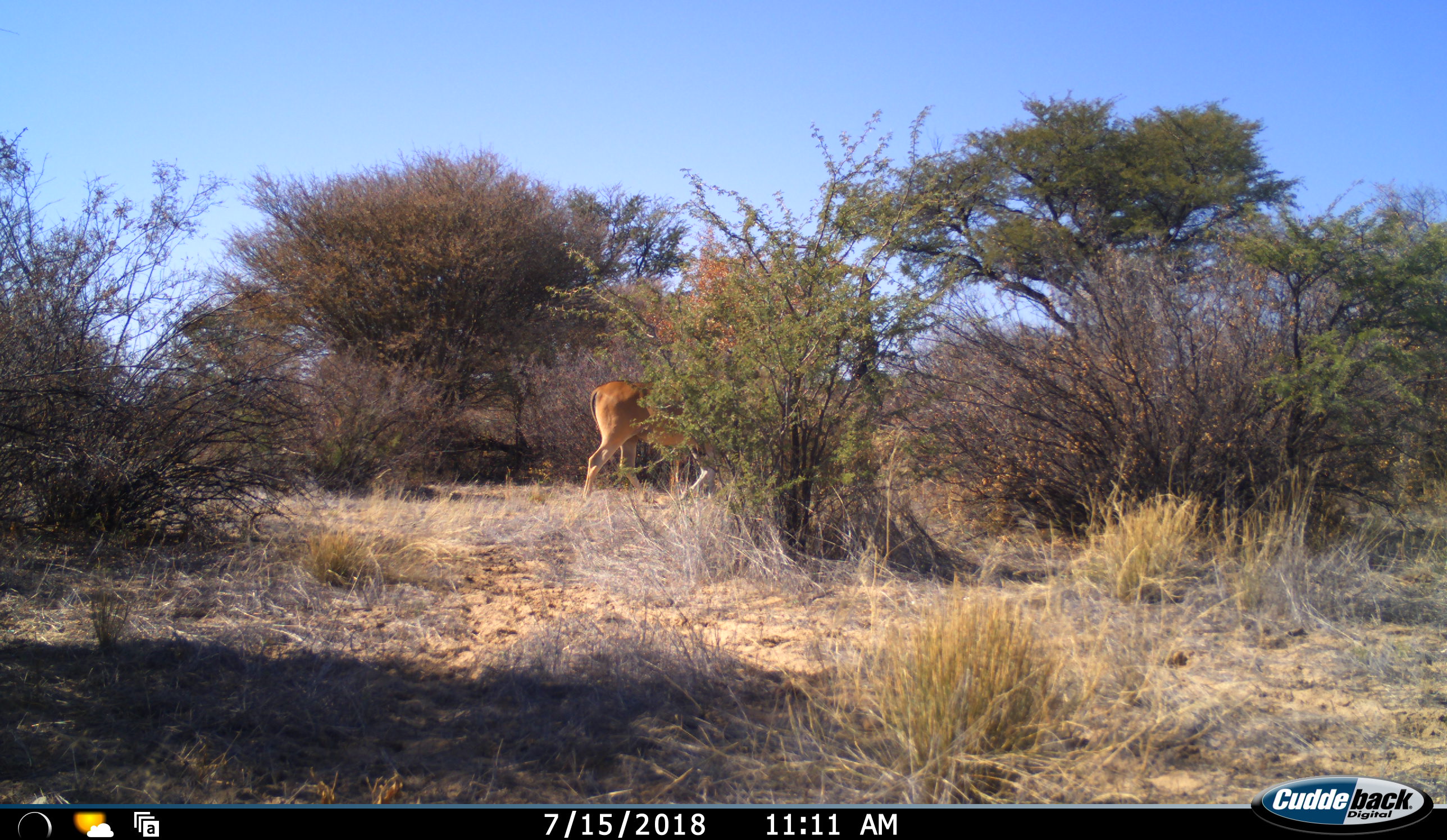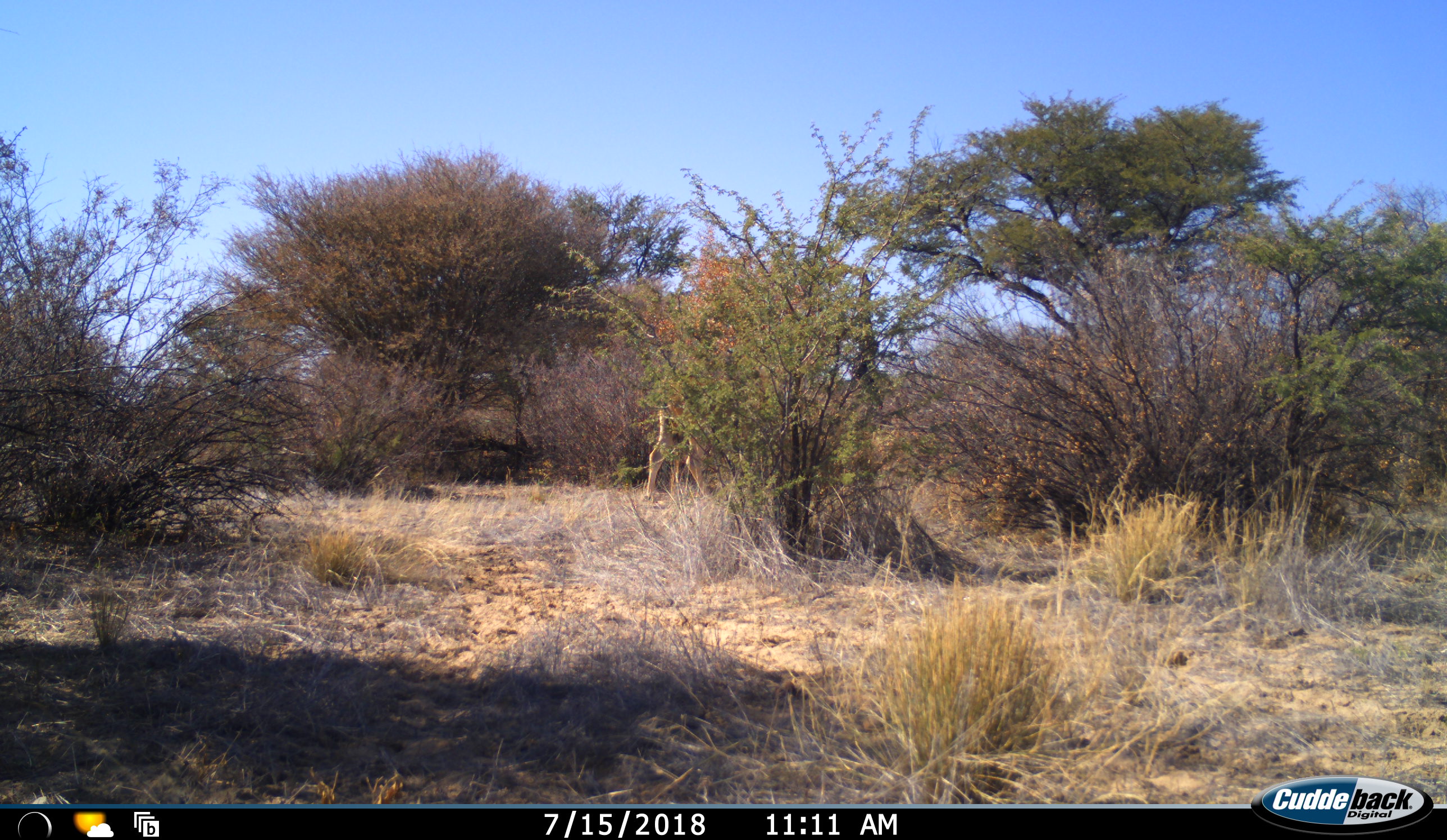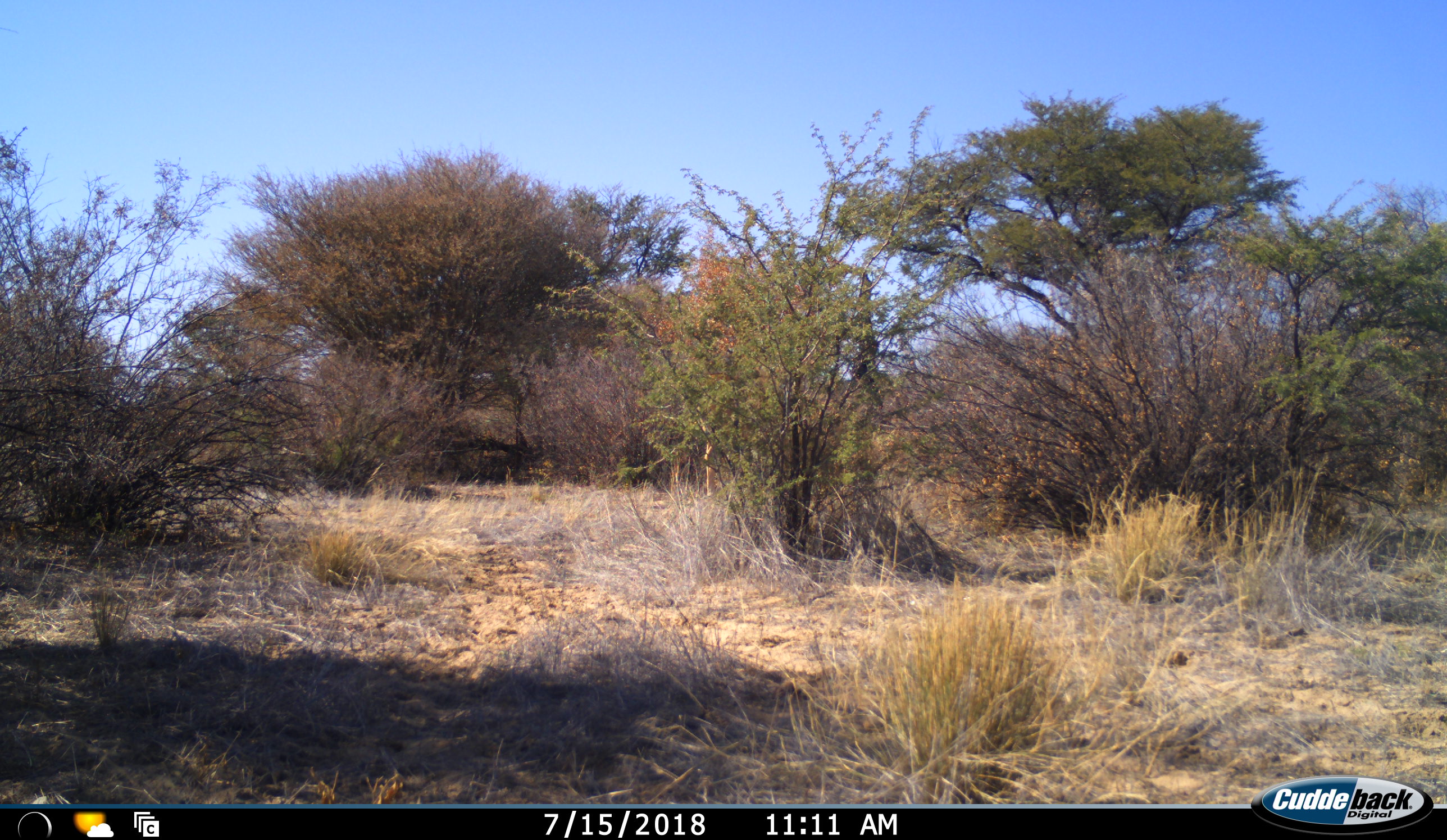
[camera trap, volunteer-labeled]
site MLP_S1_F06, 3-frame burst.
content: unidentified animal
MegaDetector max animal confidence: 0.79